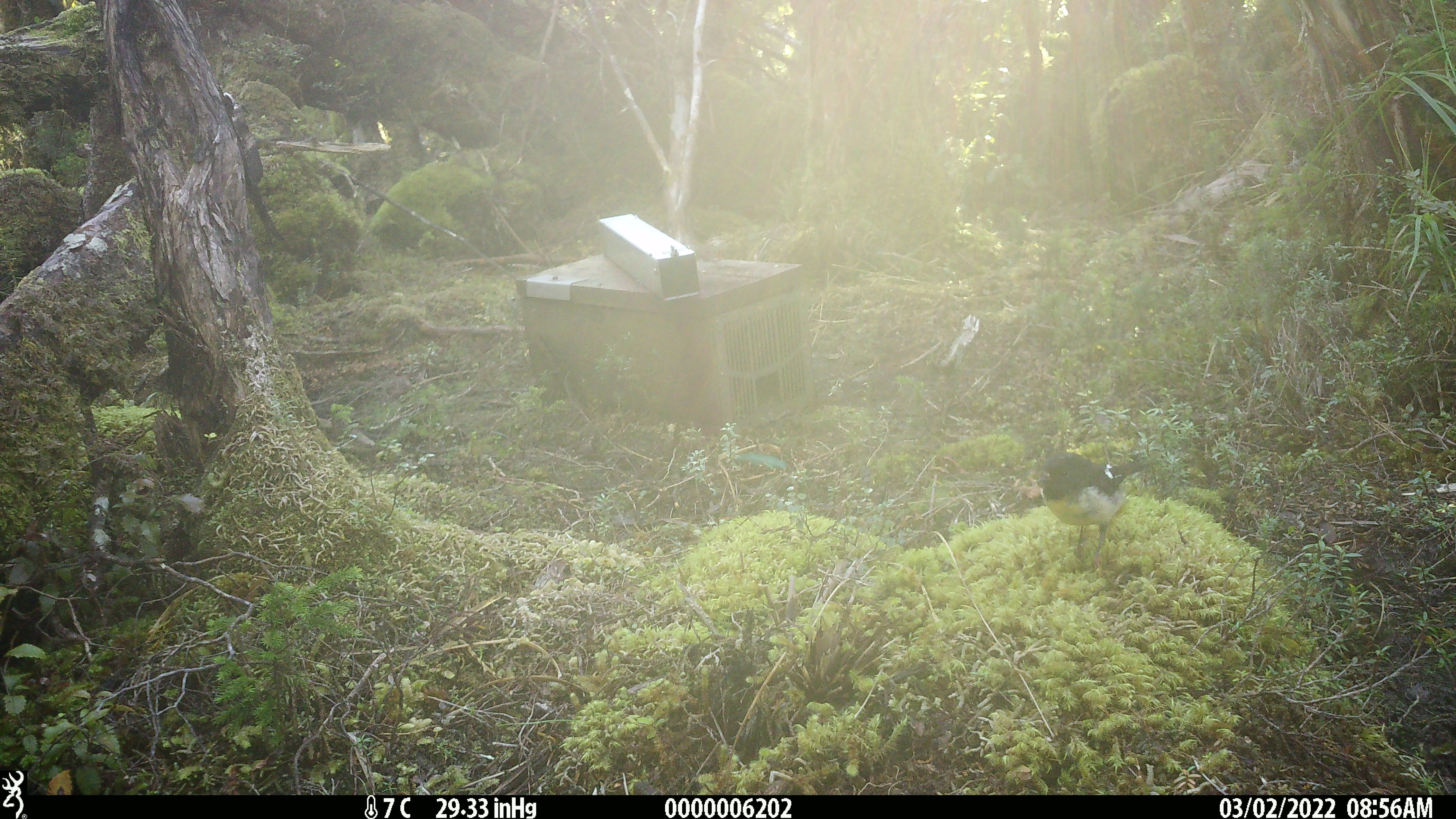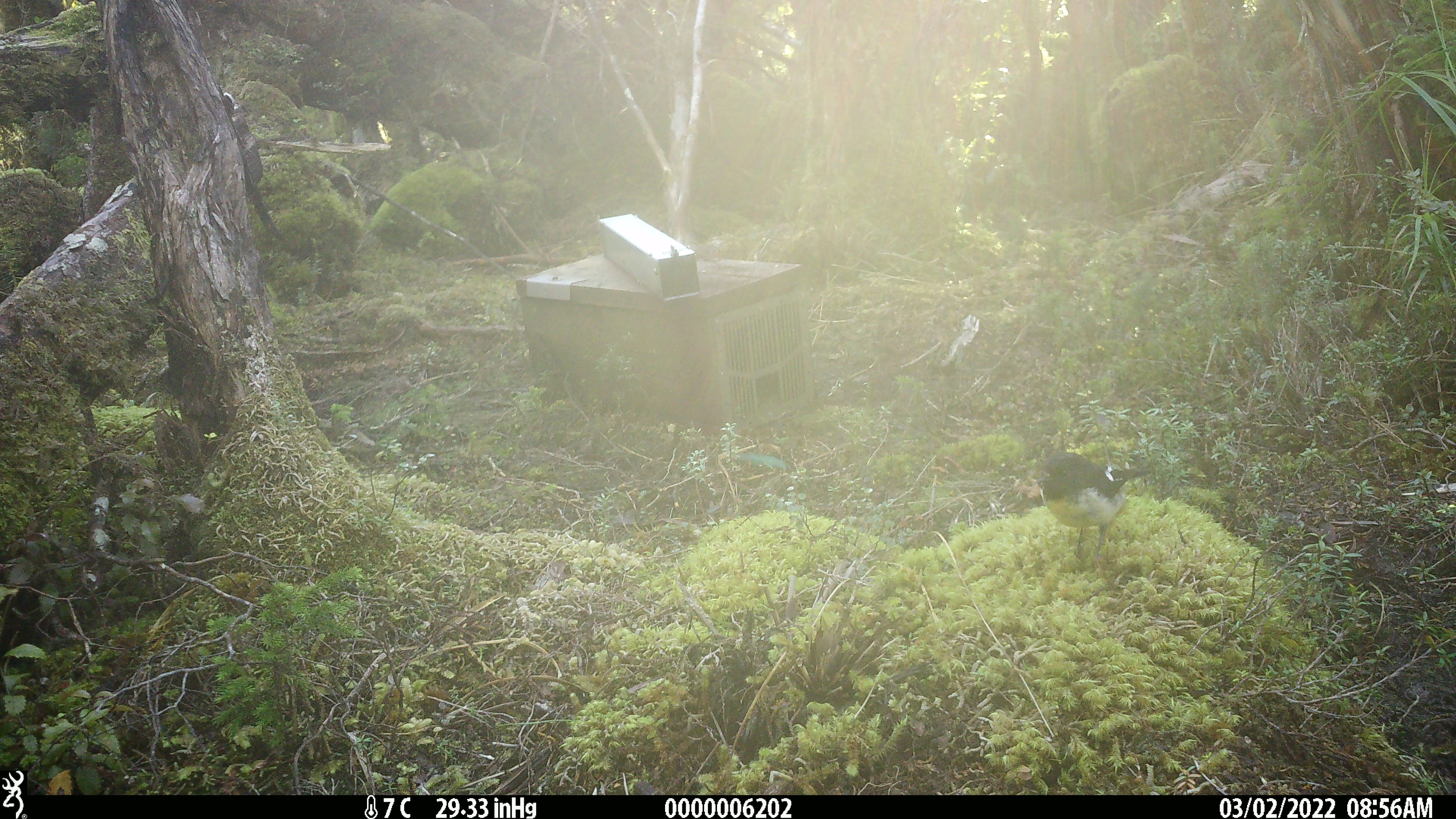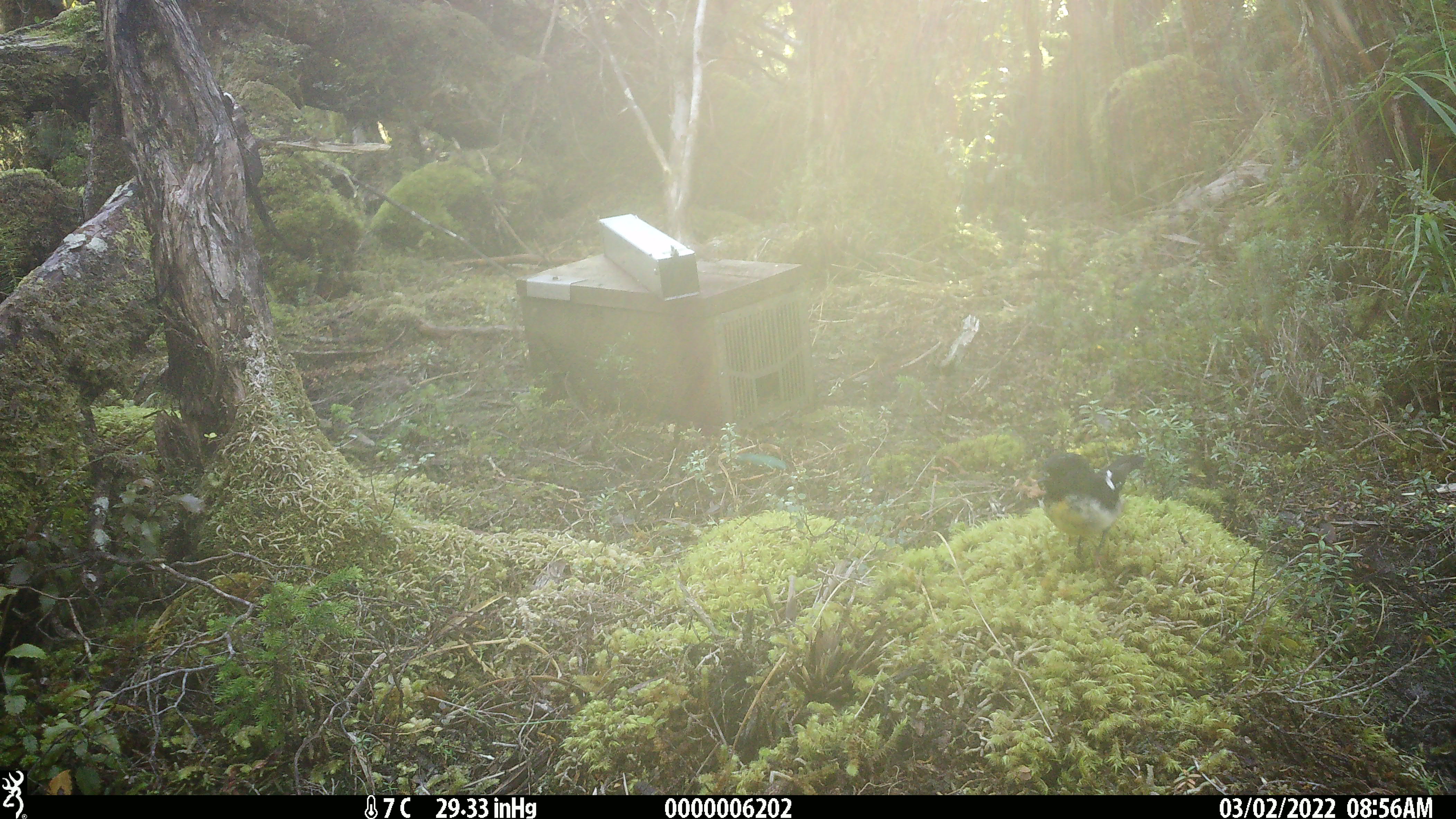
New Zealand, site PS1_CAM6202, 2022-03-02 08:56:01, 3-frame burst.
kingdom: Animalia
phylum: Chordata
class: Aves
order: Passeriformes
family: Petroicidae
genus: Petroica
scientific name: Petroica macrocephala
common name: tomtit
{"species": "tomtit (Petroica macrocephala)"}